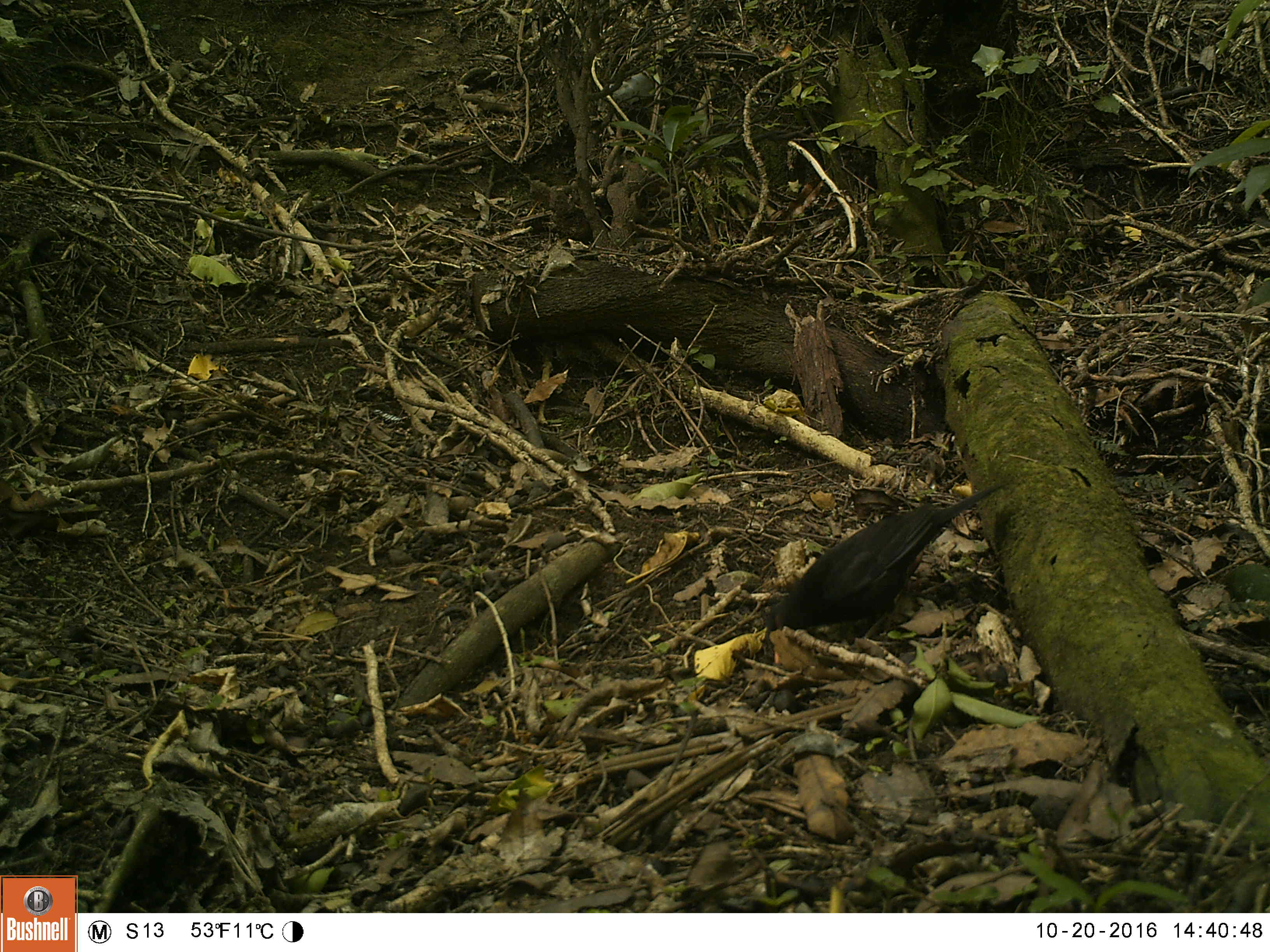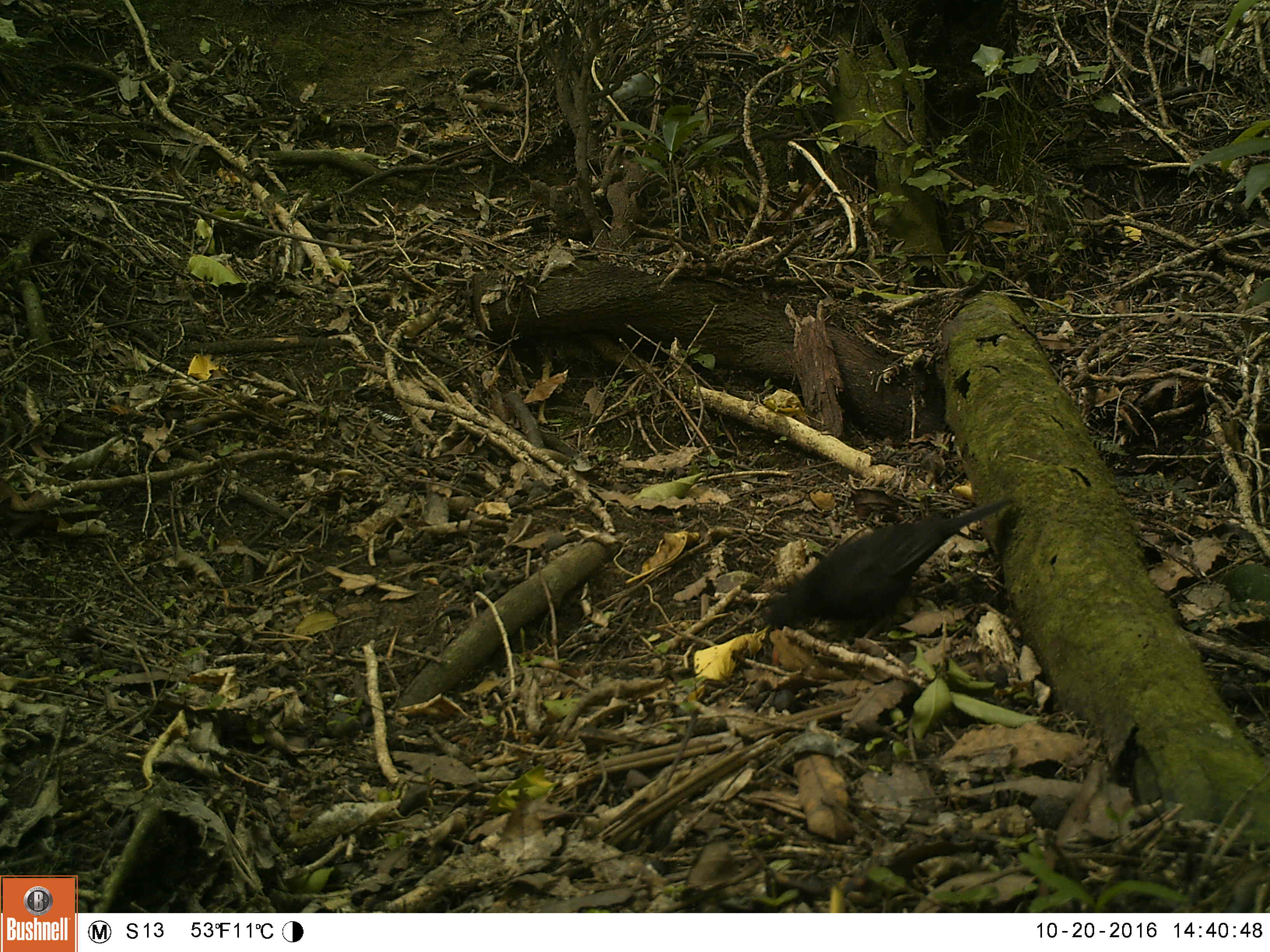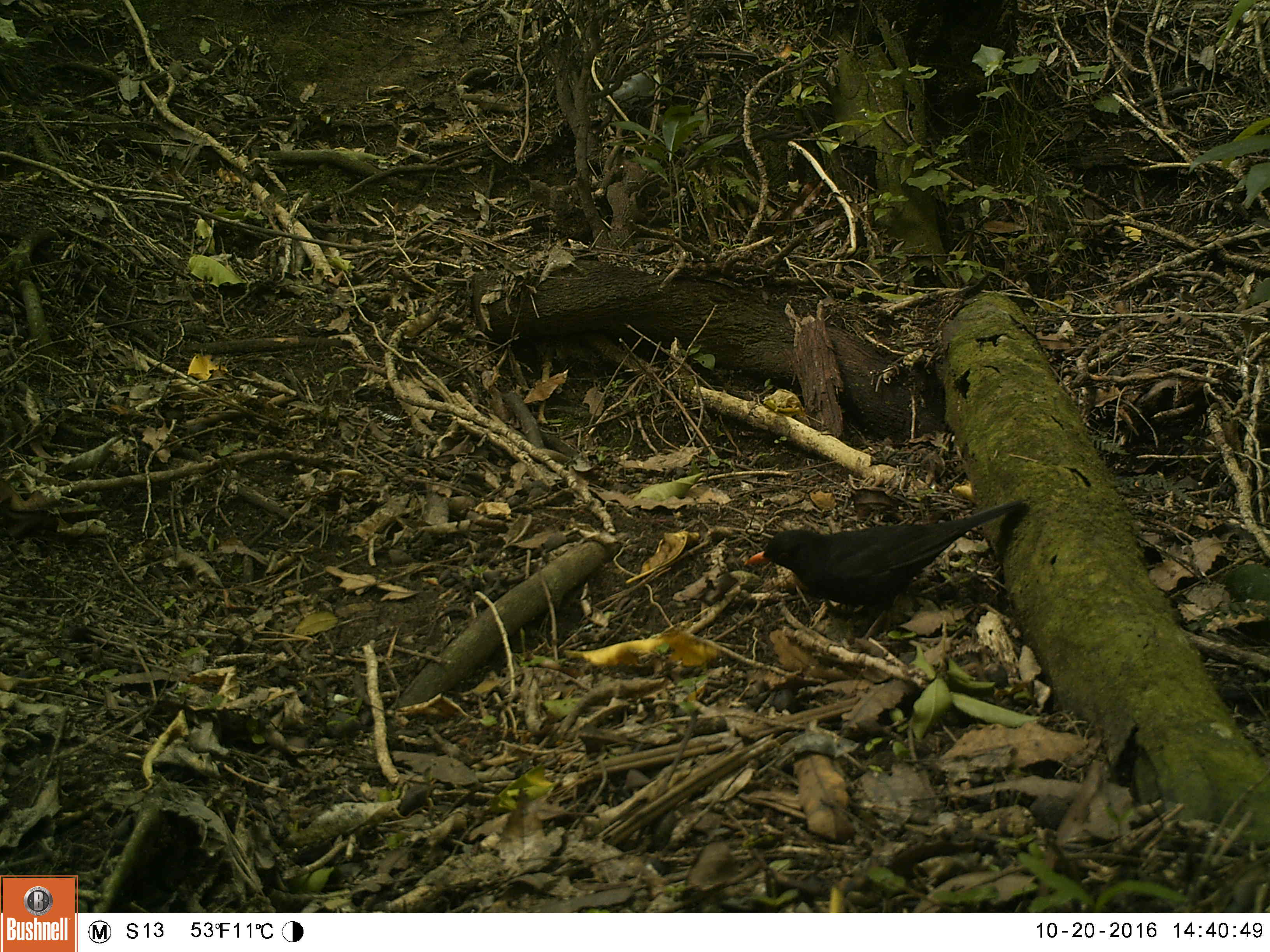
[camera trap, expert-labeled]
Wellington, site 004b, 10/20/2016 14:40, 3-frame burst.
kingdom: Animalia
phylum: Chordata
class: Aves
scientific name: Aves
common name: bird